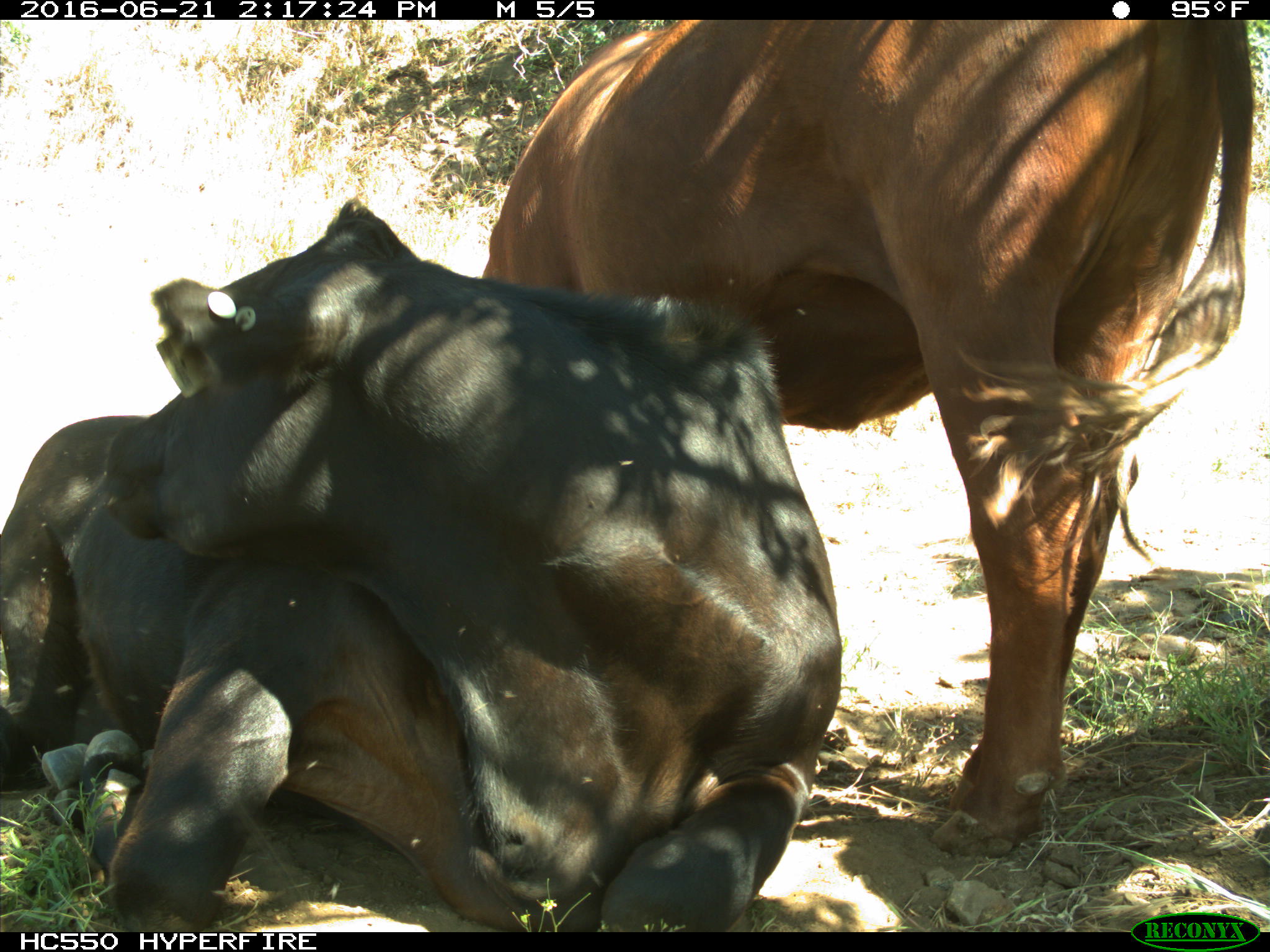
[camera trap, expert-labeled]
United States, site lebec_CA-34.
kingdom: Animalia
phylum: Chordata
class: Mammalia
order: Artiodactyla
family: Bovidae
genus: Bos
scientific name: Bos taurus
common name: domestic cow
Bos taurus (domestic cow).